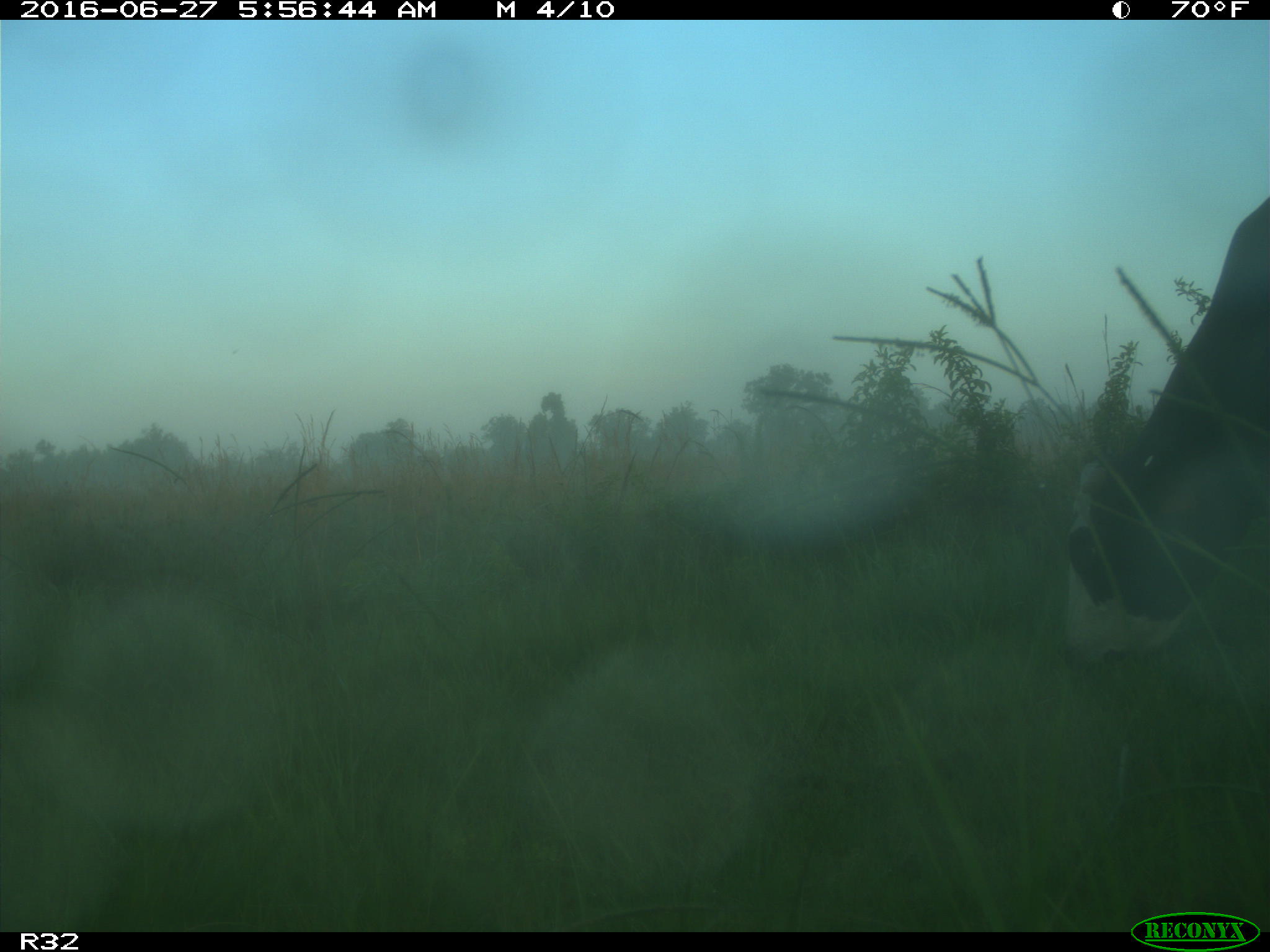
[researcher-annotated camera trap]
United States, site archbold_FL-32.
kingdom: Animalia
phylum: Chordata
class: Mammalia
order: Artiodactyla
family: Bovidae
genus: Bos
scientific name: Bos taurus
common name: domestic cow